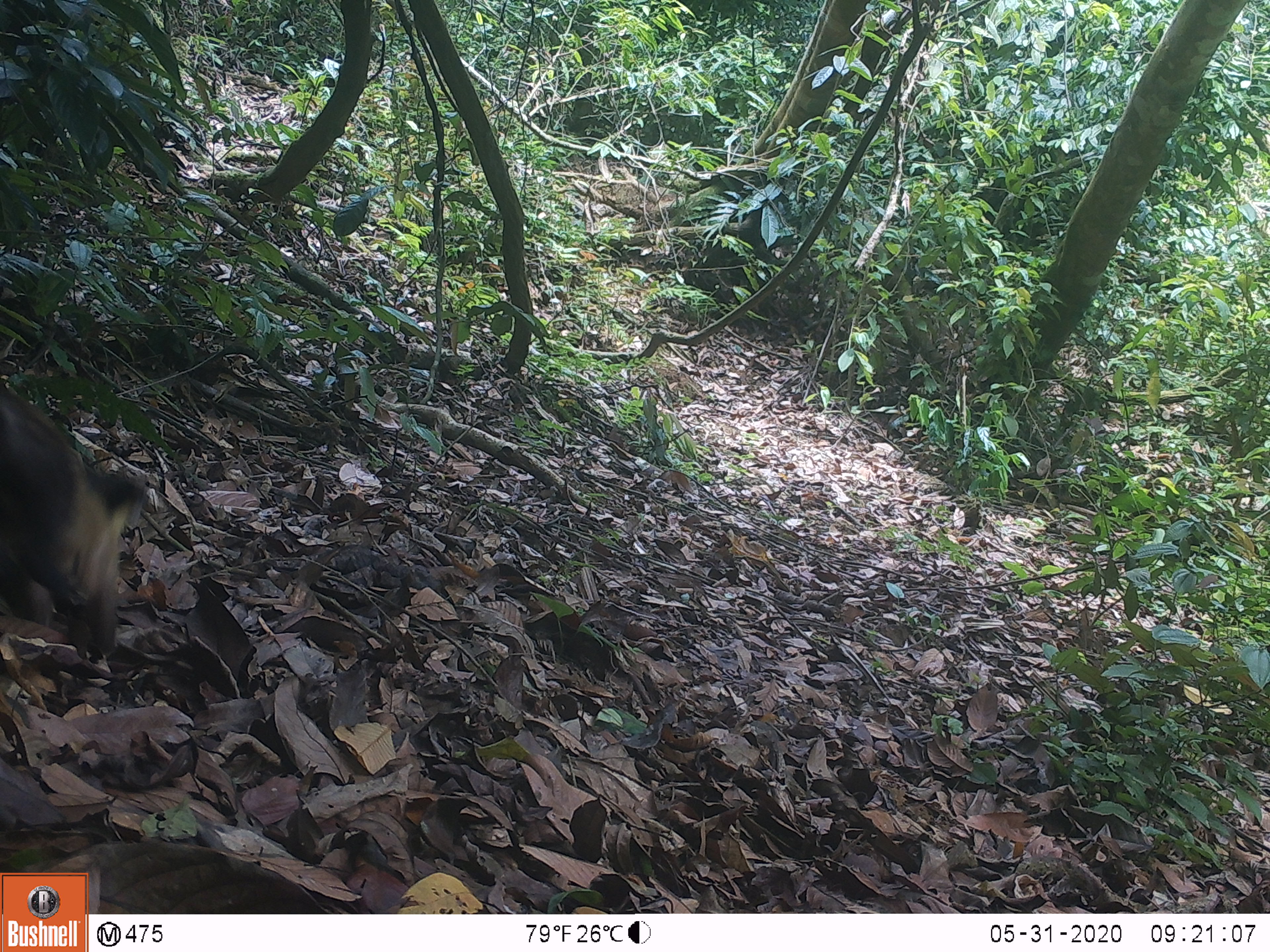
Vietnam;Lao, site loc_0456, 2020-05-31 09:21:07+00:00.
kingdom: Animalia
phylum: Chordata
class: Mammalia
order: Artiodactyla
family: Suidae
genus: Sus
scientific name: Sus scrofa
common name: eurasian wild pig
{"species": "eurasian wild pig (Sus scrofa)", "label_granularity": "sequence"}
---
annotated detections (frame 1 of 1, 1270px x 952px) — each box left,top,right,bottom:
eurasian wild pig: 0,381,152,666